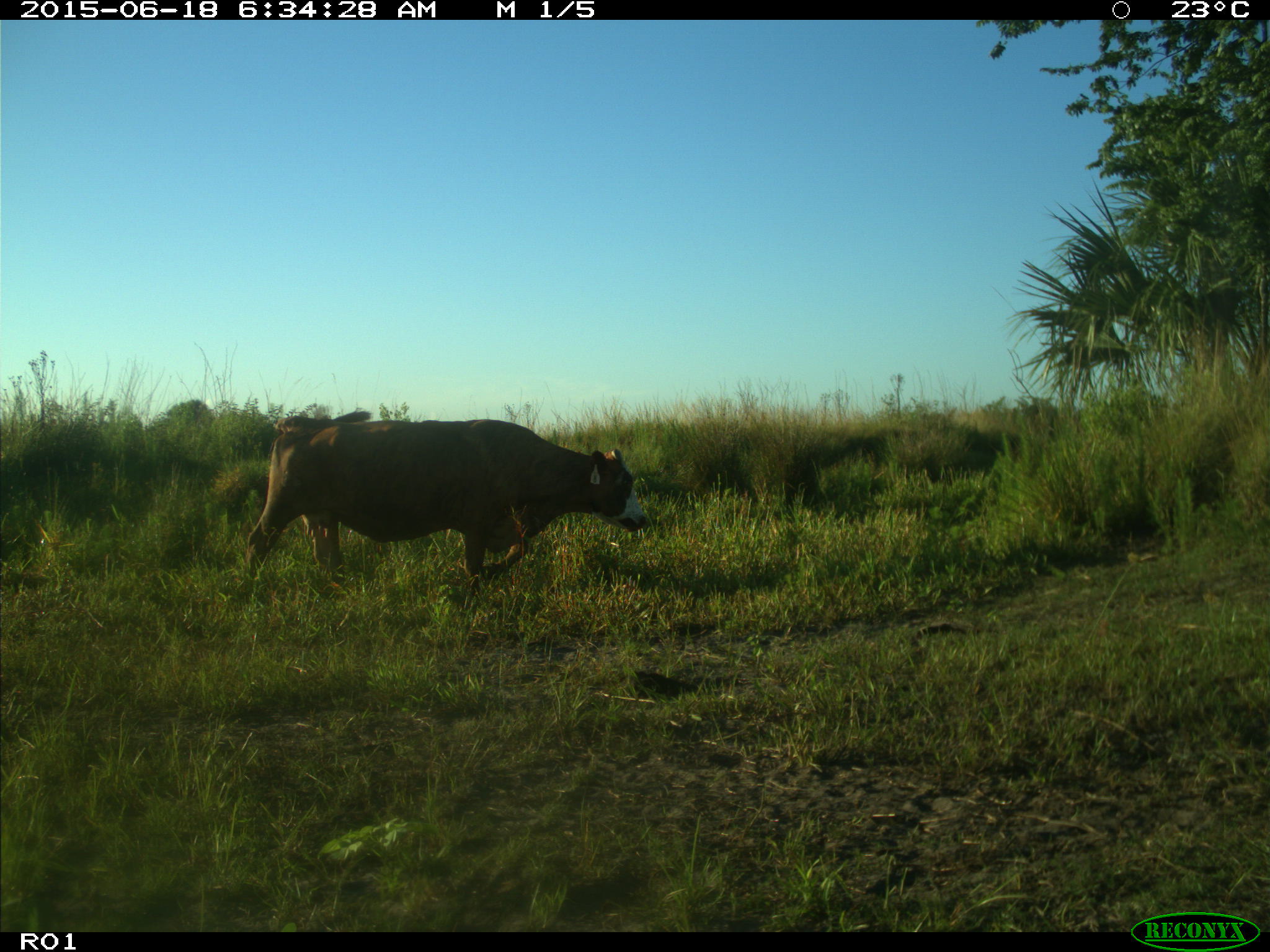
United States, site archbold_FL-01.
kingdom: Animalia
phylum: Chordata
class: Mammalia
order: Artiodactyla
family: Bovidae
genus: Bos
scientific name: Bos taurus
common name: domestic cow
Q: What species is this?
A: Bos taurus (domestic cow).